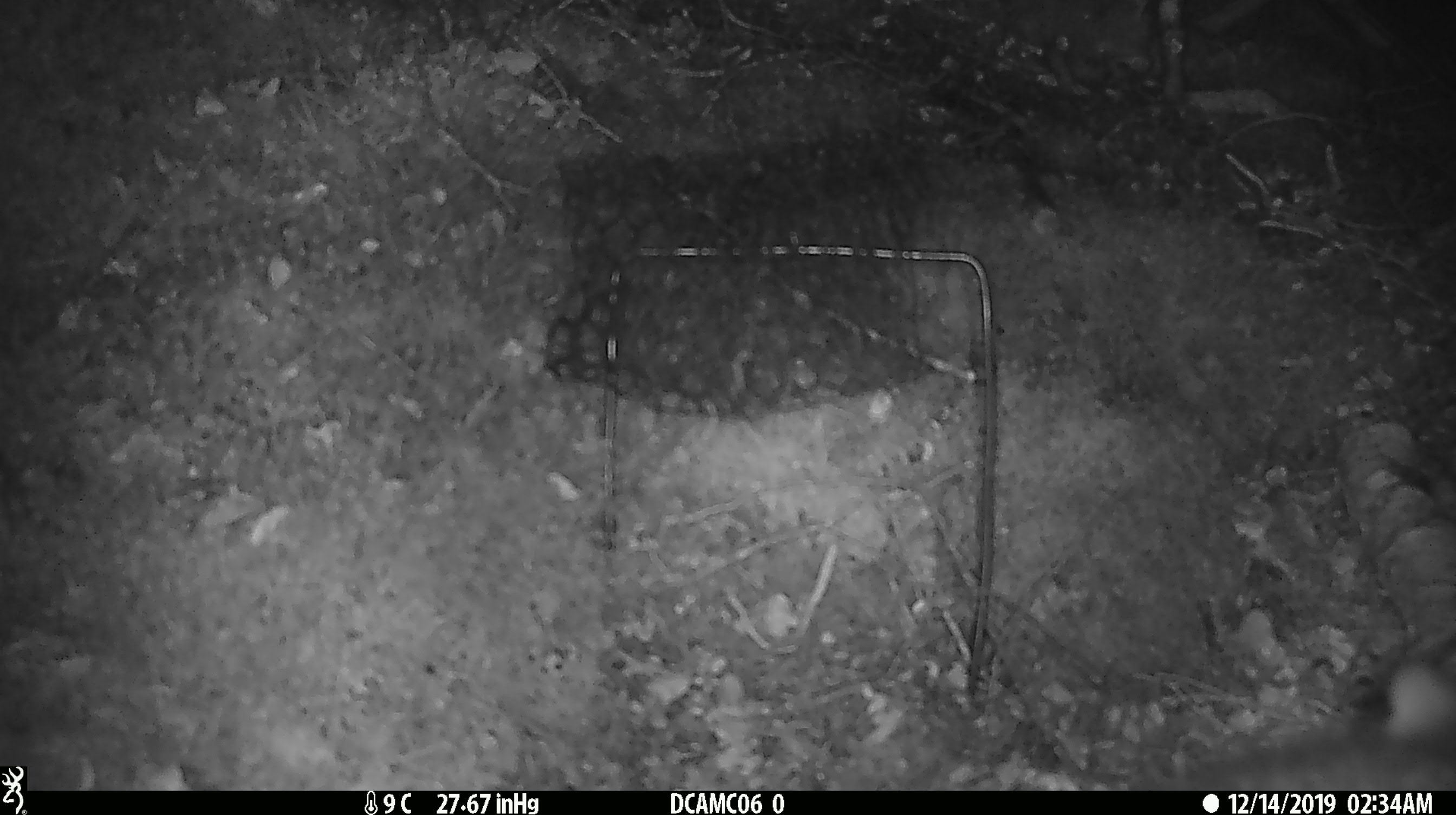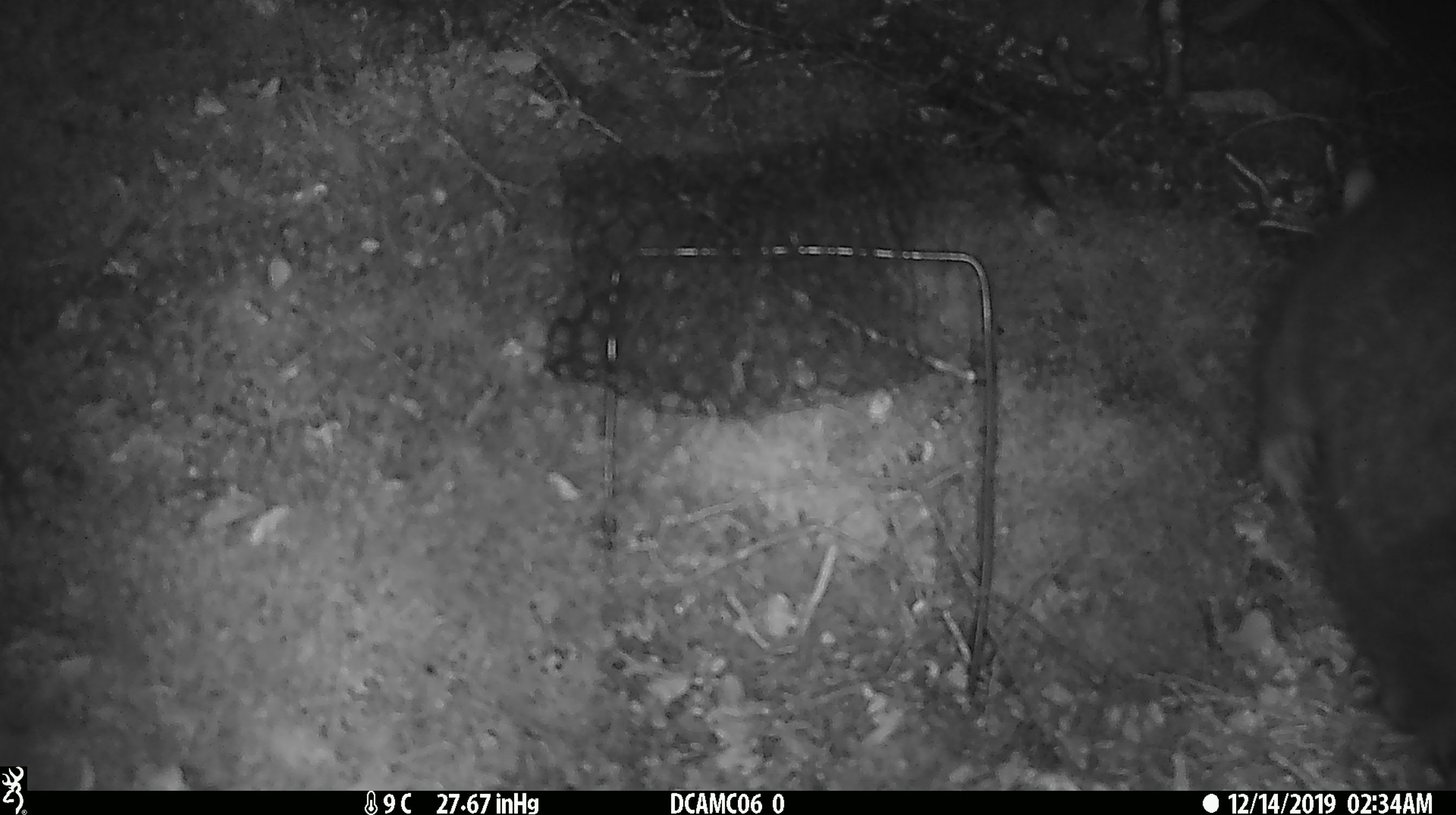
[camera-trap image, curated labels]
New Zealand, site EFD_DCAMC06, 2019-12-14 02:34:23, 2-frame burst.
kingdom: Animalia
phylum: Chordata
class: Mammalia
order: Diprotodontia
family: Phalangeridae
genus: Trichosurus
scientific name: Trichosurus vulpecula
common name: common brushtail possum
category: possum